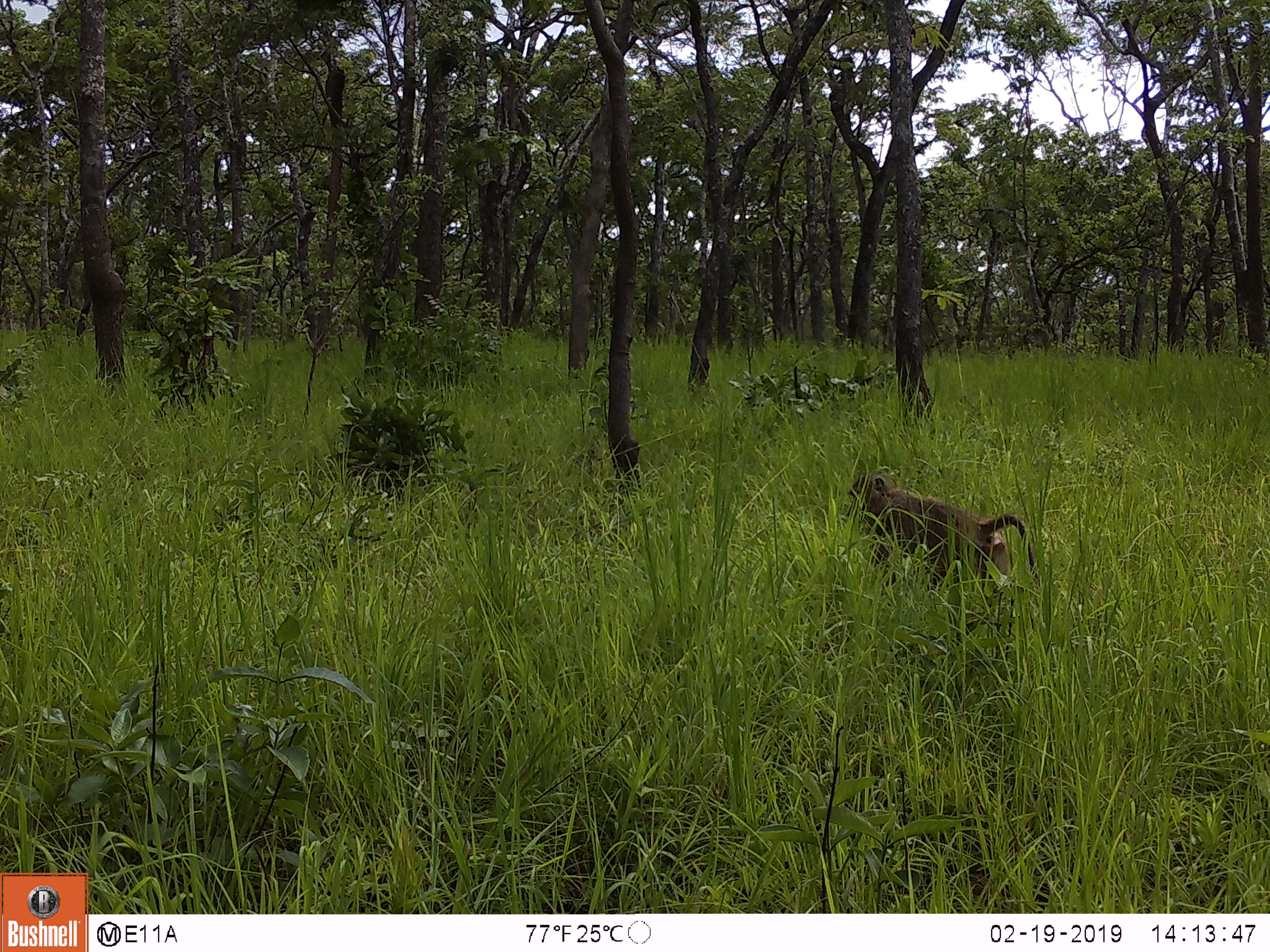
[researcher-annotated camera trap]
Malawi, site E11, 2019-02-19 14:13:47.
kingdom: Animalia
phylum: Chordata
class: Mammalia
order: Primates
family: Cercopithecidae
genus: Papio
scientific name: Papio cynocephalus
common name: yellow baboon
Yellow baboon (Papio cynocephalus), count 1.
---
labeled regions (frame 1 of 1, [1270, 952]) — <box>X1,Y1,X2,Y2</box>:
yellow baboon: <box>839,471,1040,594</box>